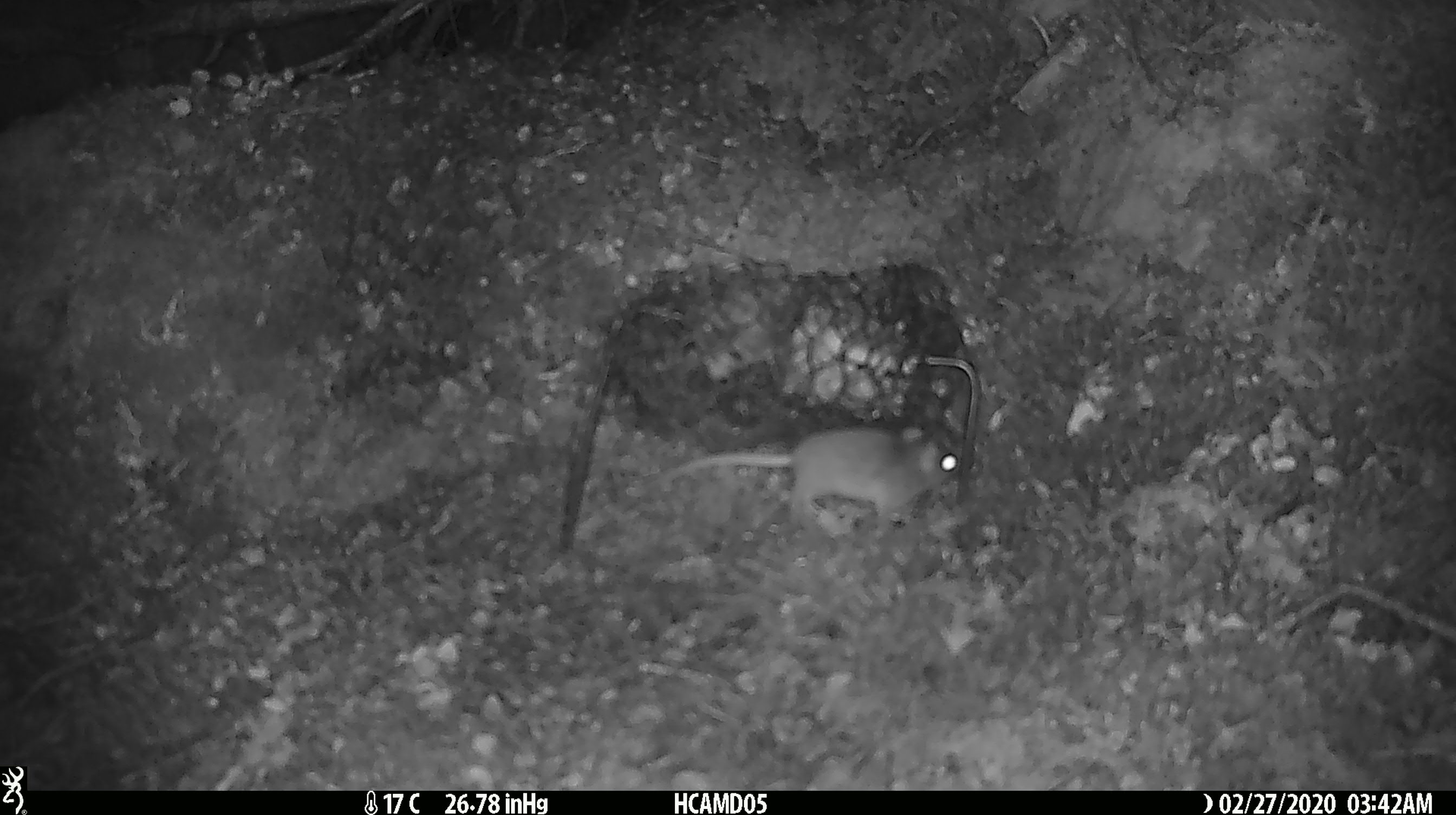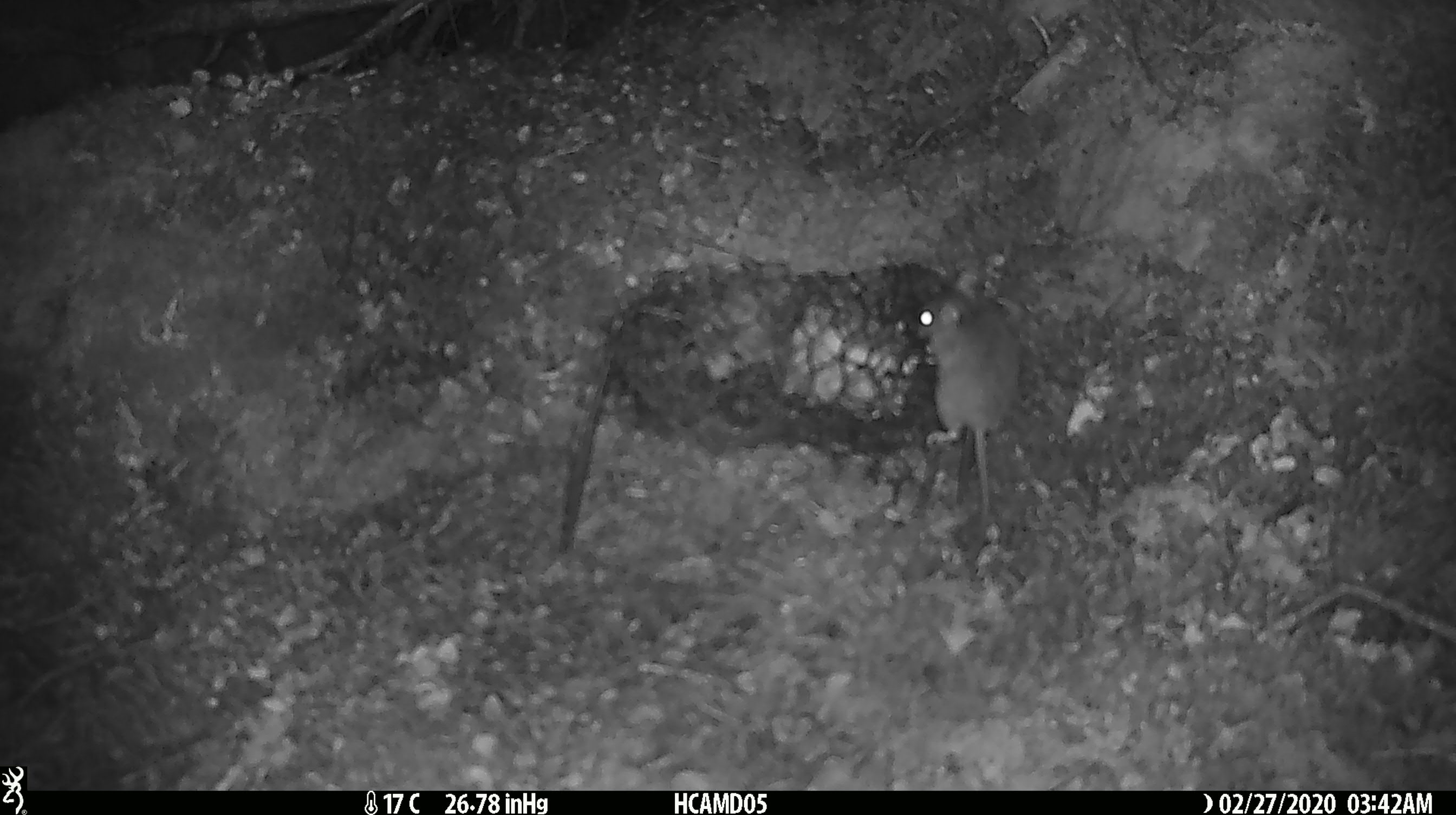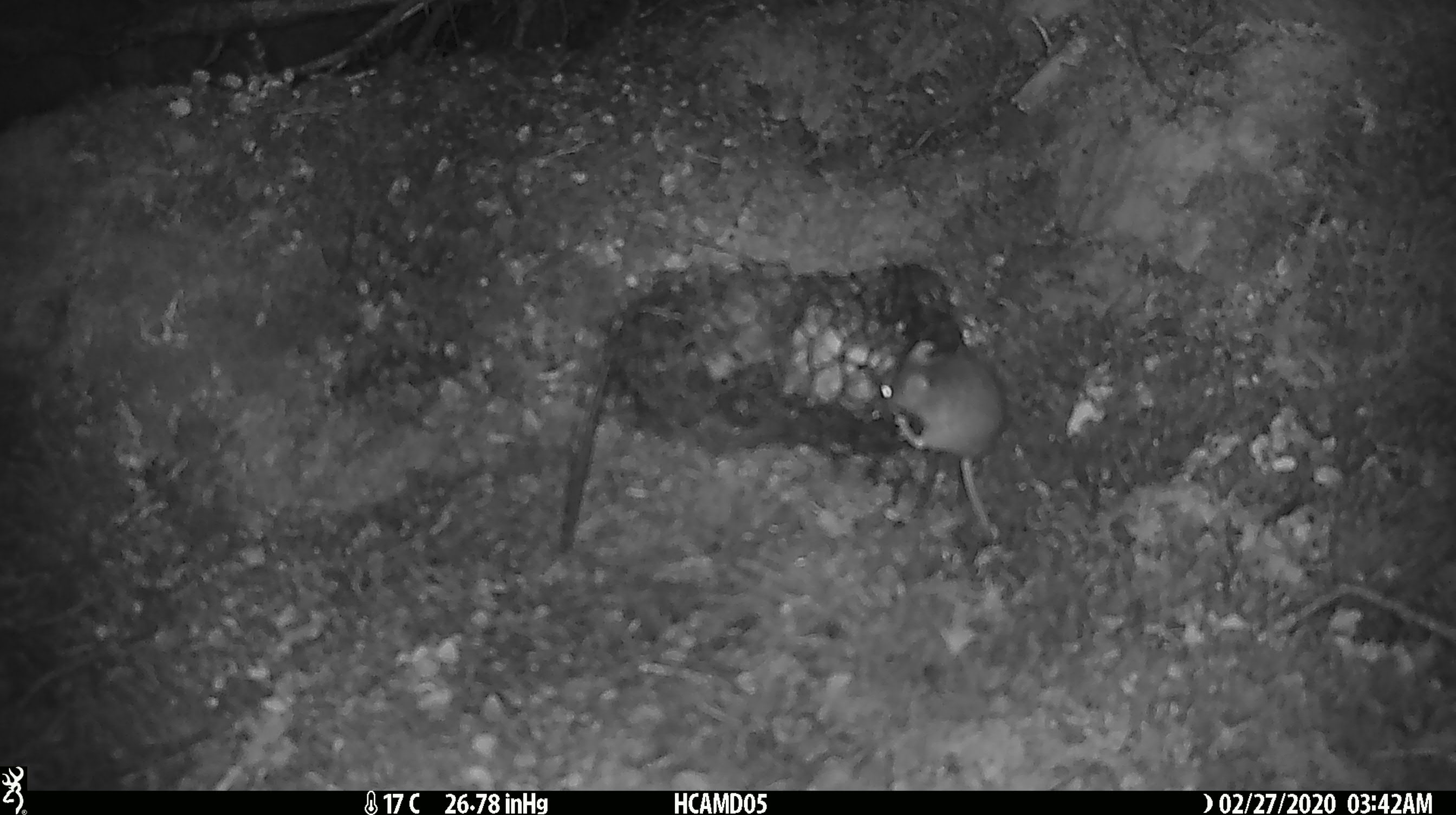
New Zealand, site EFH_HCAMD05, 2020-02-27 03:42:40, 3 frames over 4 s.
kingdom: Animalia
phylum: Chordata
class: Mammalia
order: Rodentia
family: Muridae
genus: Mus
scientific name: Mus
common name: mouse